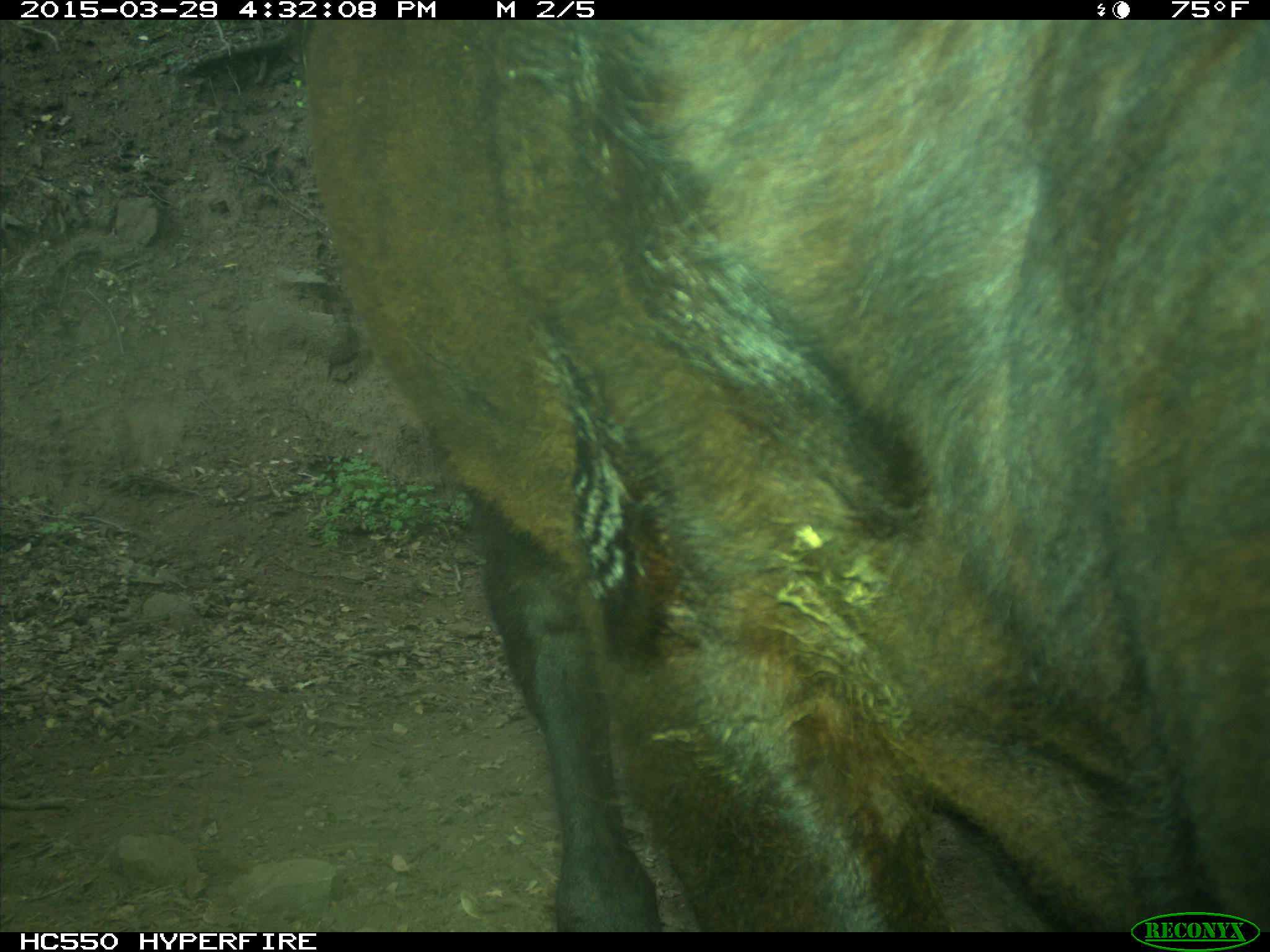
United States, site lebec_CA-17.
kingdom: Animalia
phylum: Chordata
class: Mammalia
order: Artiodactyla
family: Bovidae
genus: Bos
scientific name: Bos taurus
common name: domestic cow